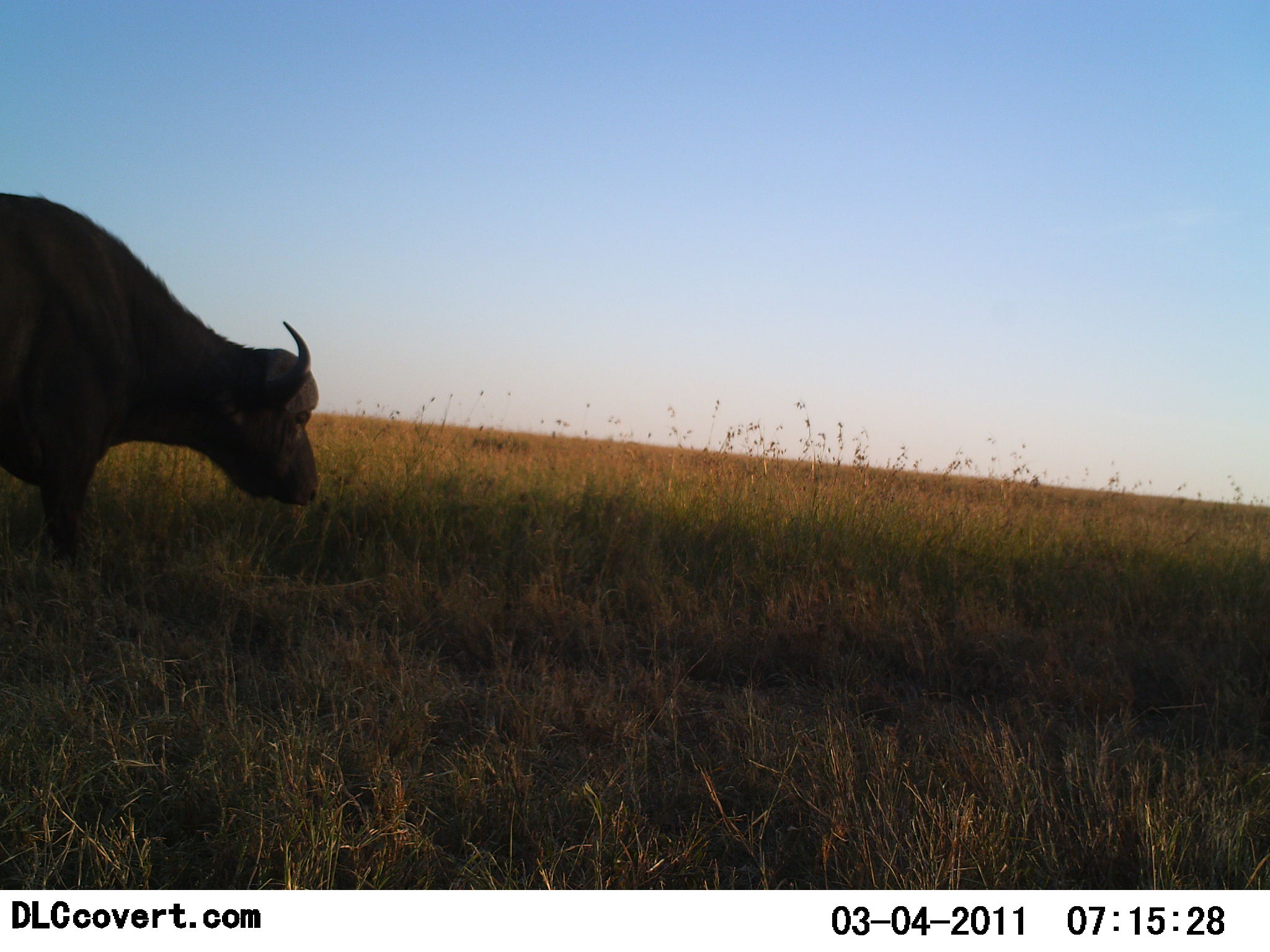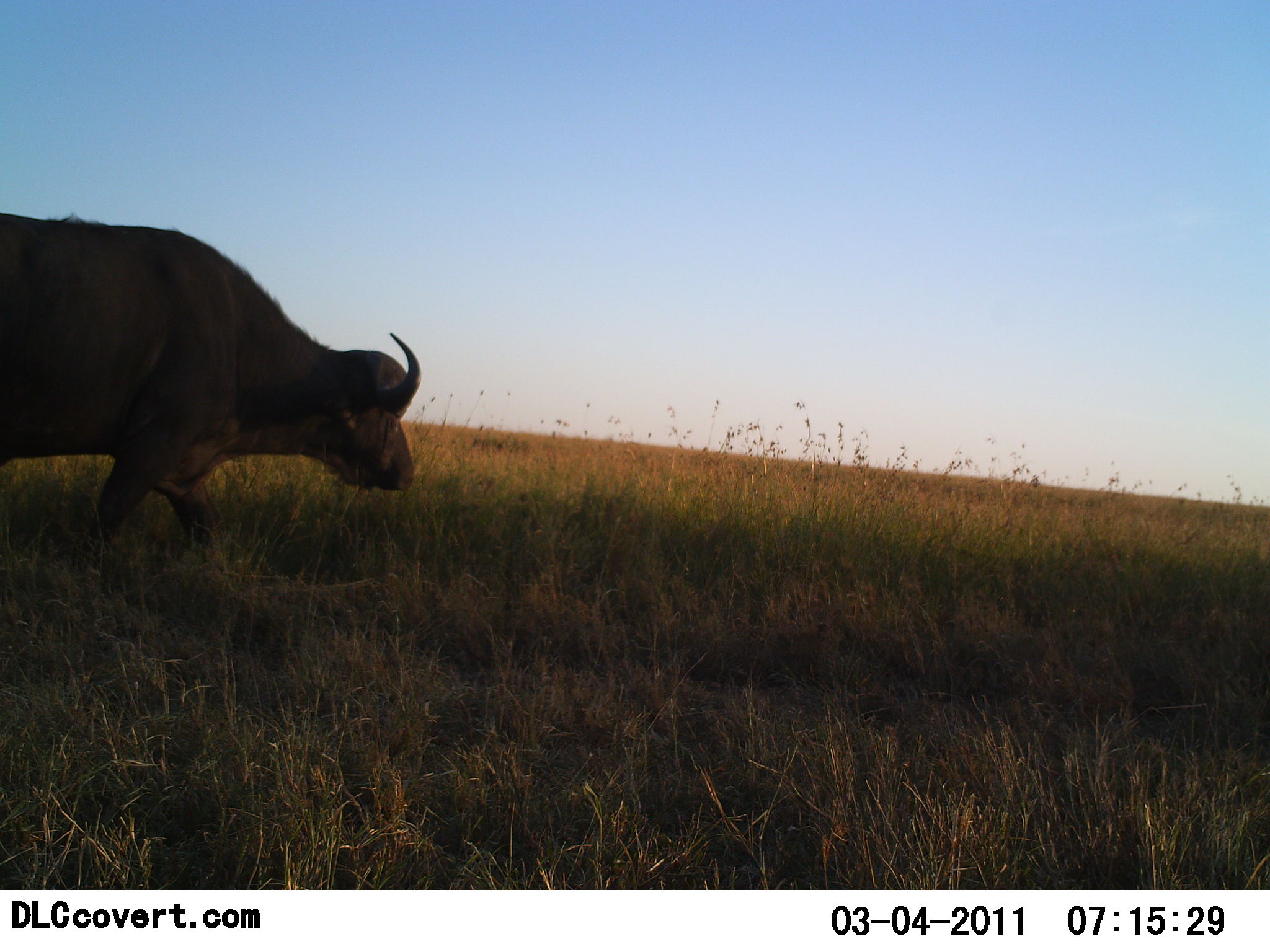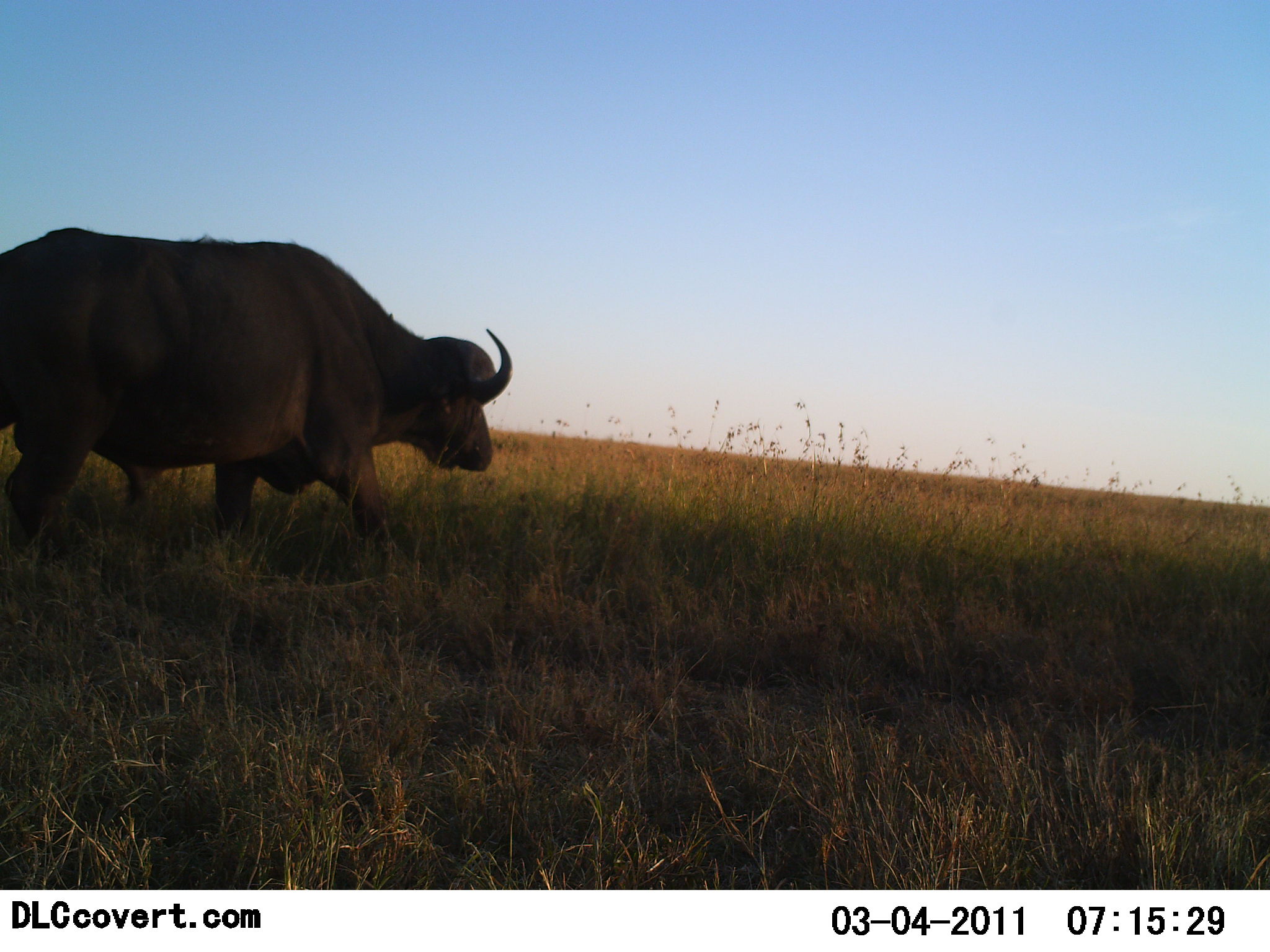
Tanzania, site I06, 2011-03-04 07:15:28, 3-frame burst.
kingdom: Animalia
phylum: Chordata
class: Mammalia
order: Artiodactyla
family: Bovidae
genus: Syncerus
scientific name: Syncerus caffer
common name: cape buffalo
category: buffalo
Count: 1.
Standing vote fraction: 15%.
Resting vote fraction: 0%.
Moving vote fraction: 92%.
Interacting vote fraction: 0%.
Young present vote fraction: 0%.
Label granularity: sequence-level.